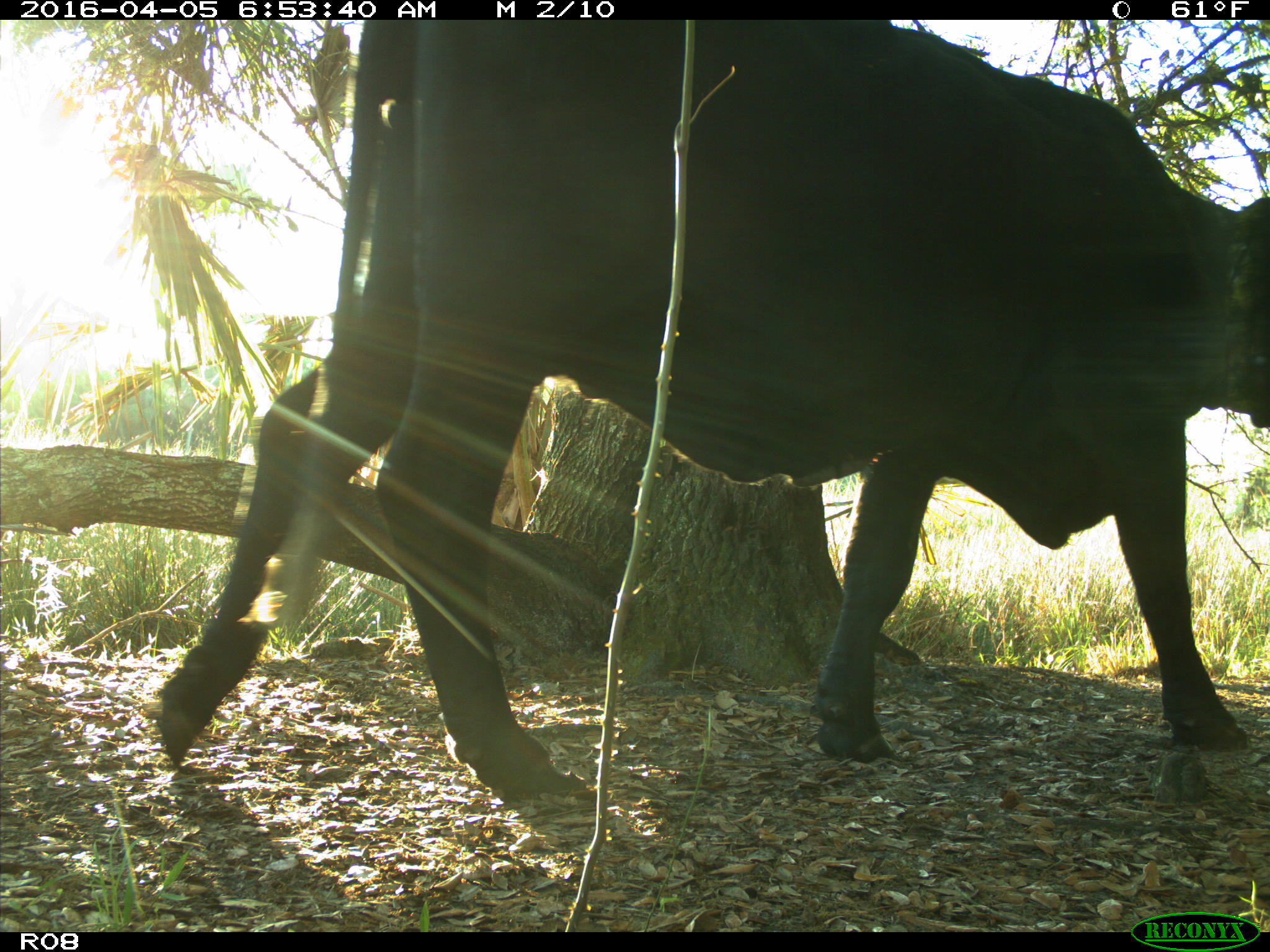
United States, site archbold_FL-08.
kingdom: Animalia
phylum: Chordata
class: Mammalia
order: Artiodactyla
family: Bovidae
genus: Bos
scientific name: Bos taurus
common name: domestic cow